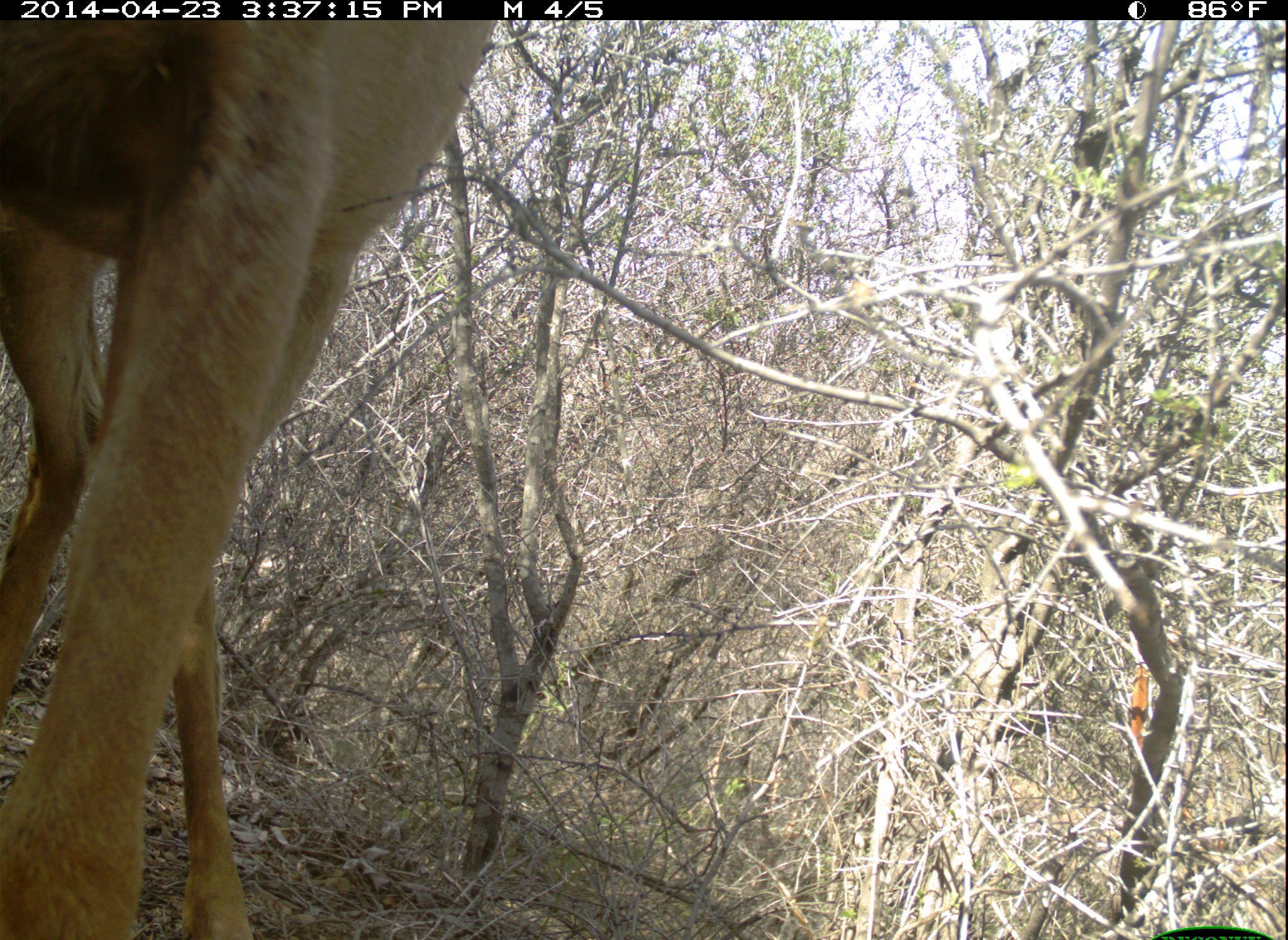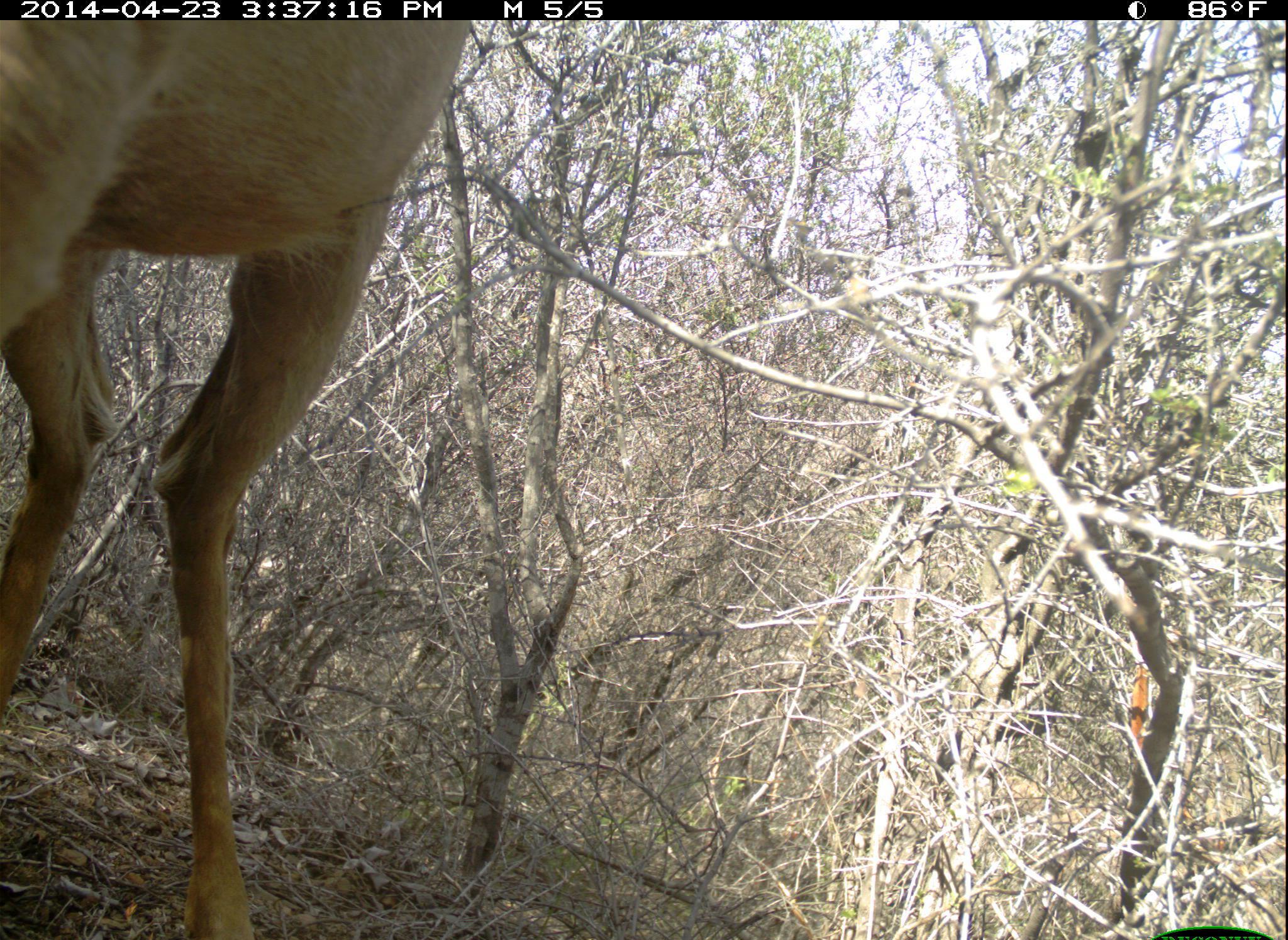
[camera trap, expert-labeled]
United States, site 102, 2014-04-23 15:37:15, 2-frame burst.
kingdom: Animalia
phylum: Chordata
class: Mammalia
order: Artiodactyla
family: Cervidae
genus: Odocoileus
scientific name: Odocoileus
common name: deer